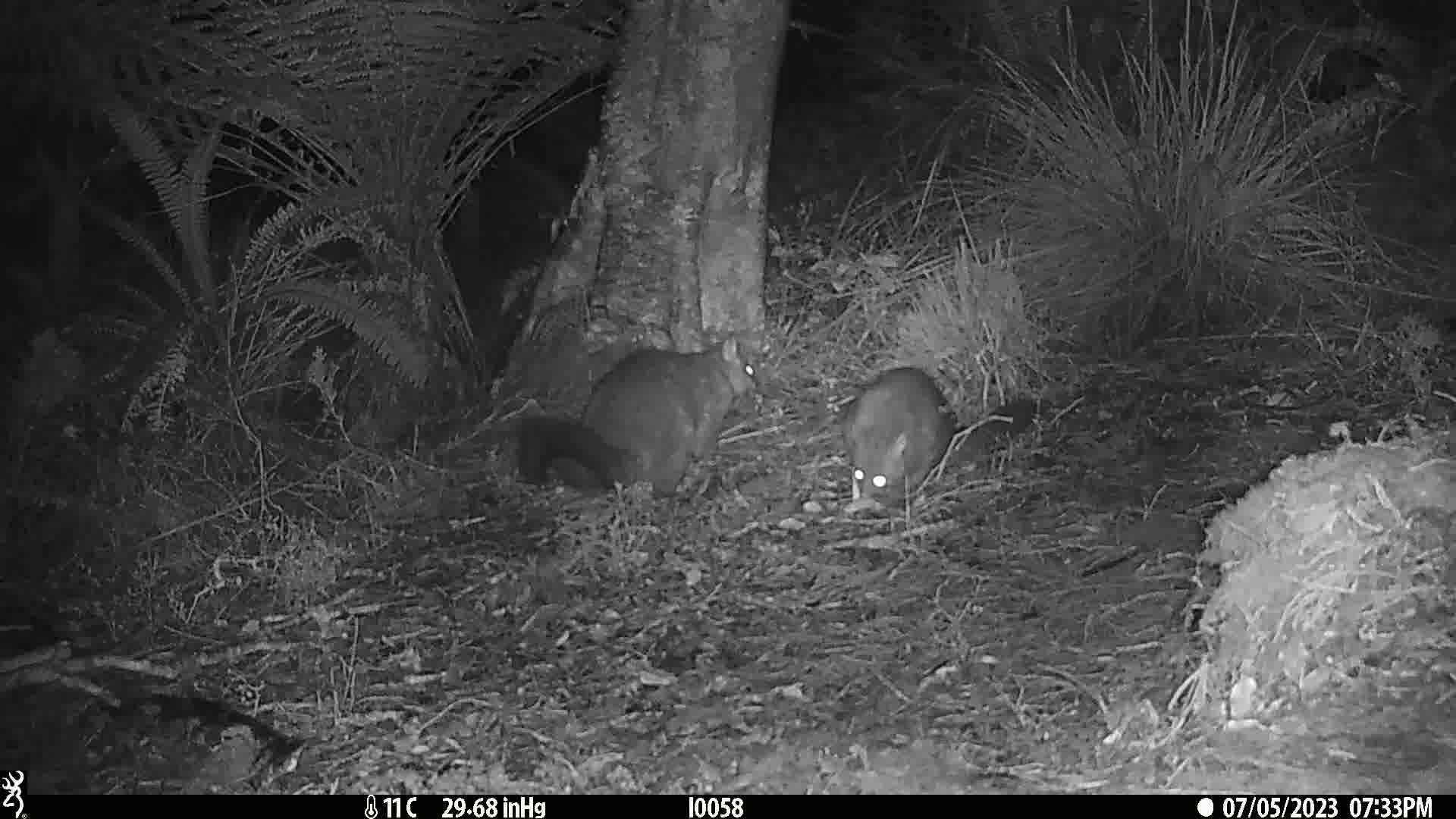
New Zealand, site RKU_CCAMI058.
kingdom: Animalia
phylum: Chordata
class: Mammalia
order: Diprotodontia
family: Phalangeridae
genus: Trichosurus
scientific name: Trichosurus vulpecula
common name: common brushtail possum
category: possum